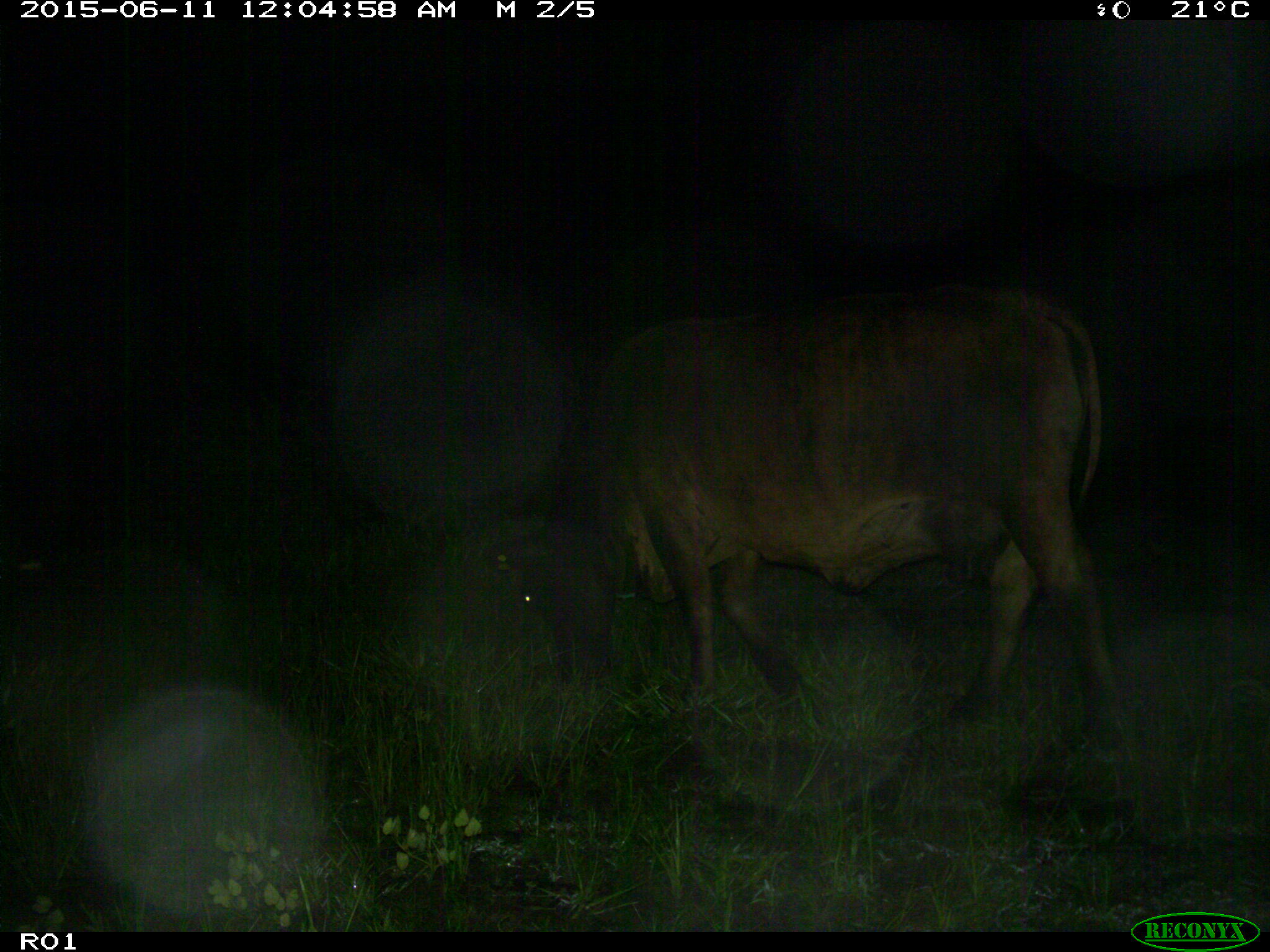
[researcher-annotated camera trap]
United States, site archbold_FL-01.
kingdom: Animalia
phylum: Chordata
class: Mammalia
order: Artiodactyla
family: Bovidae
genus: Bos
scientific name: Bos taurus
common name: domestic cow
Bos taurus (domestic cow).